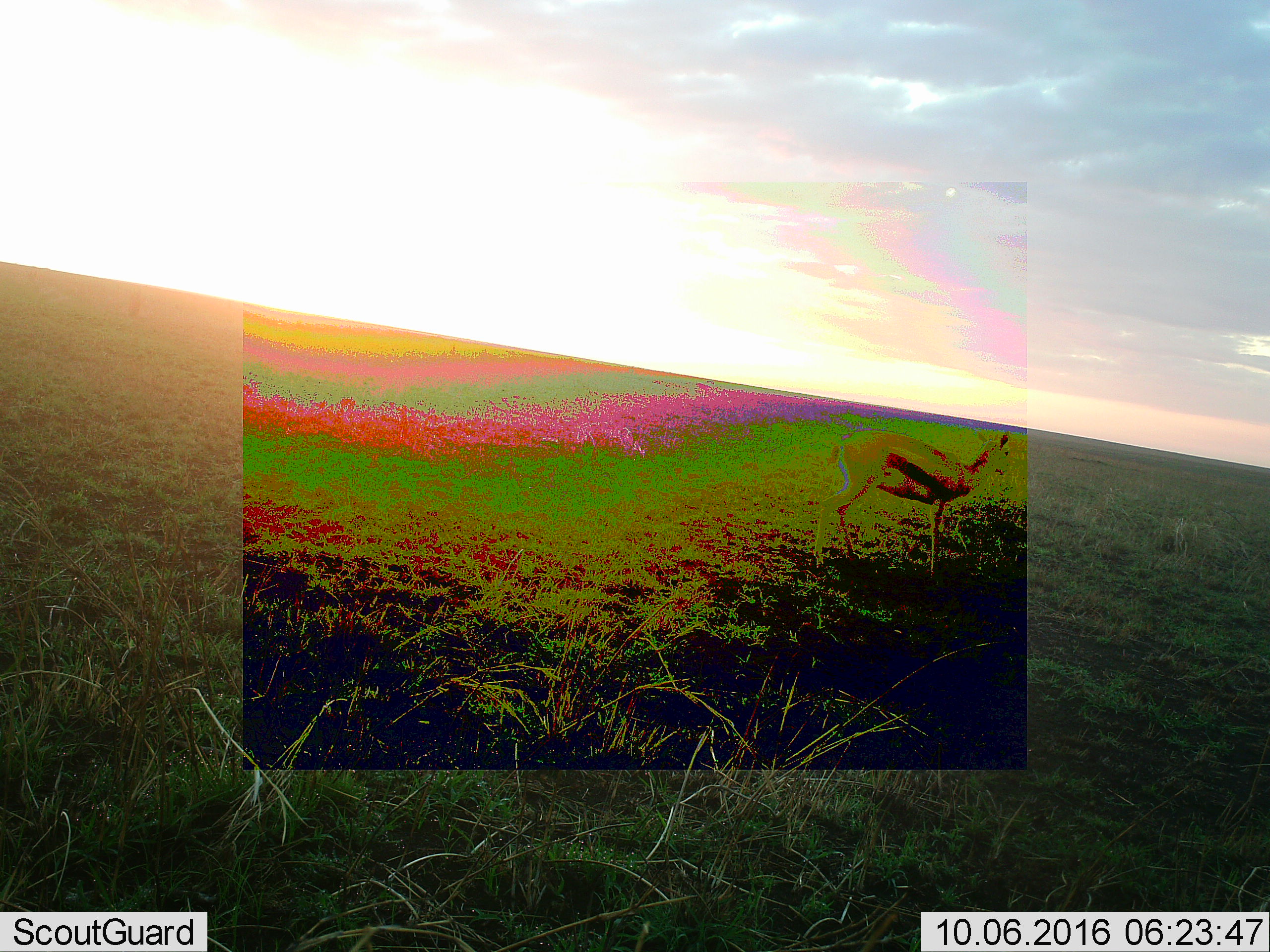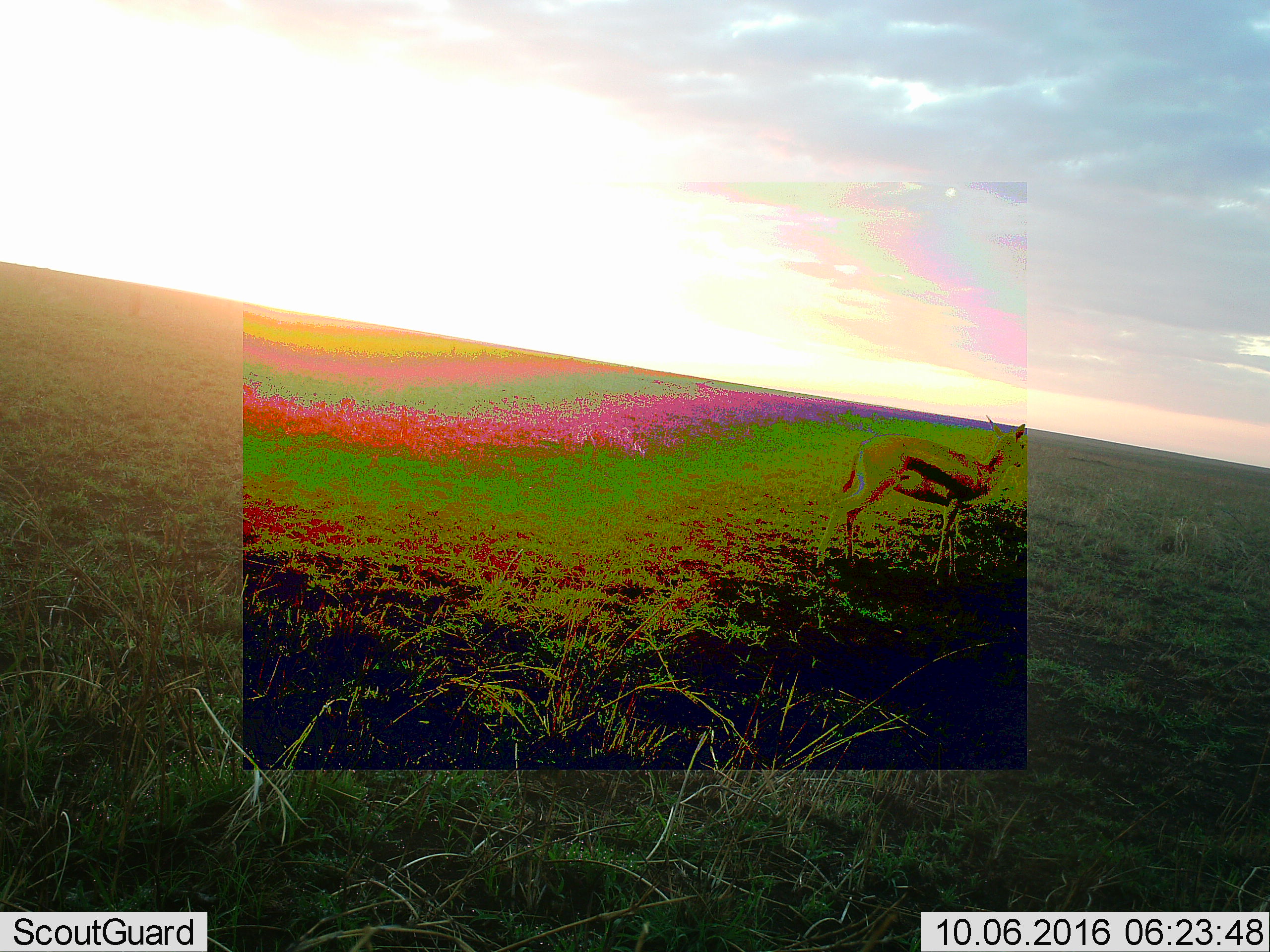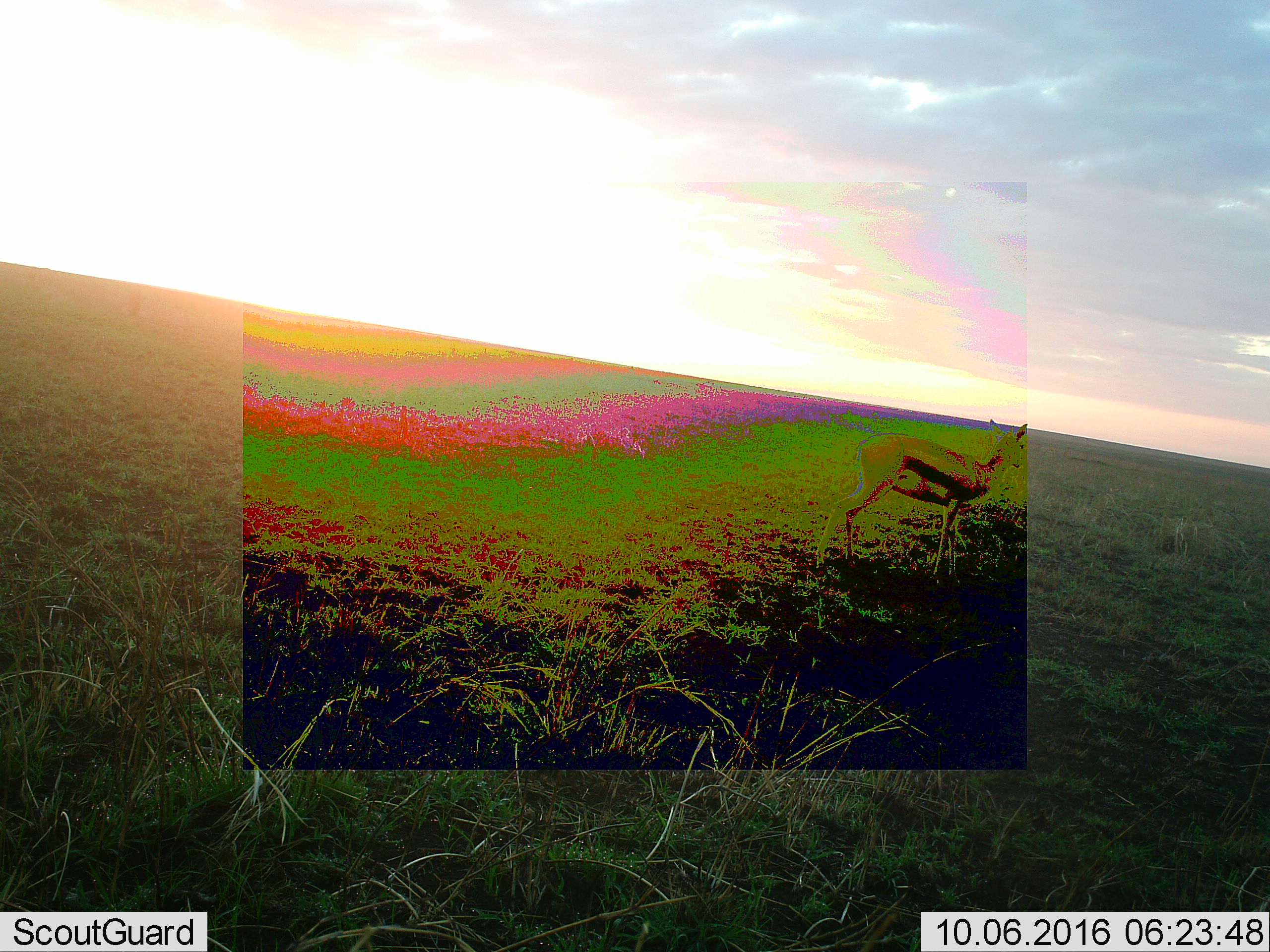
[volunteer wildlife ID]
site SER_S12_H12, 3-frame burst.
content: unidentified animal